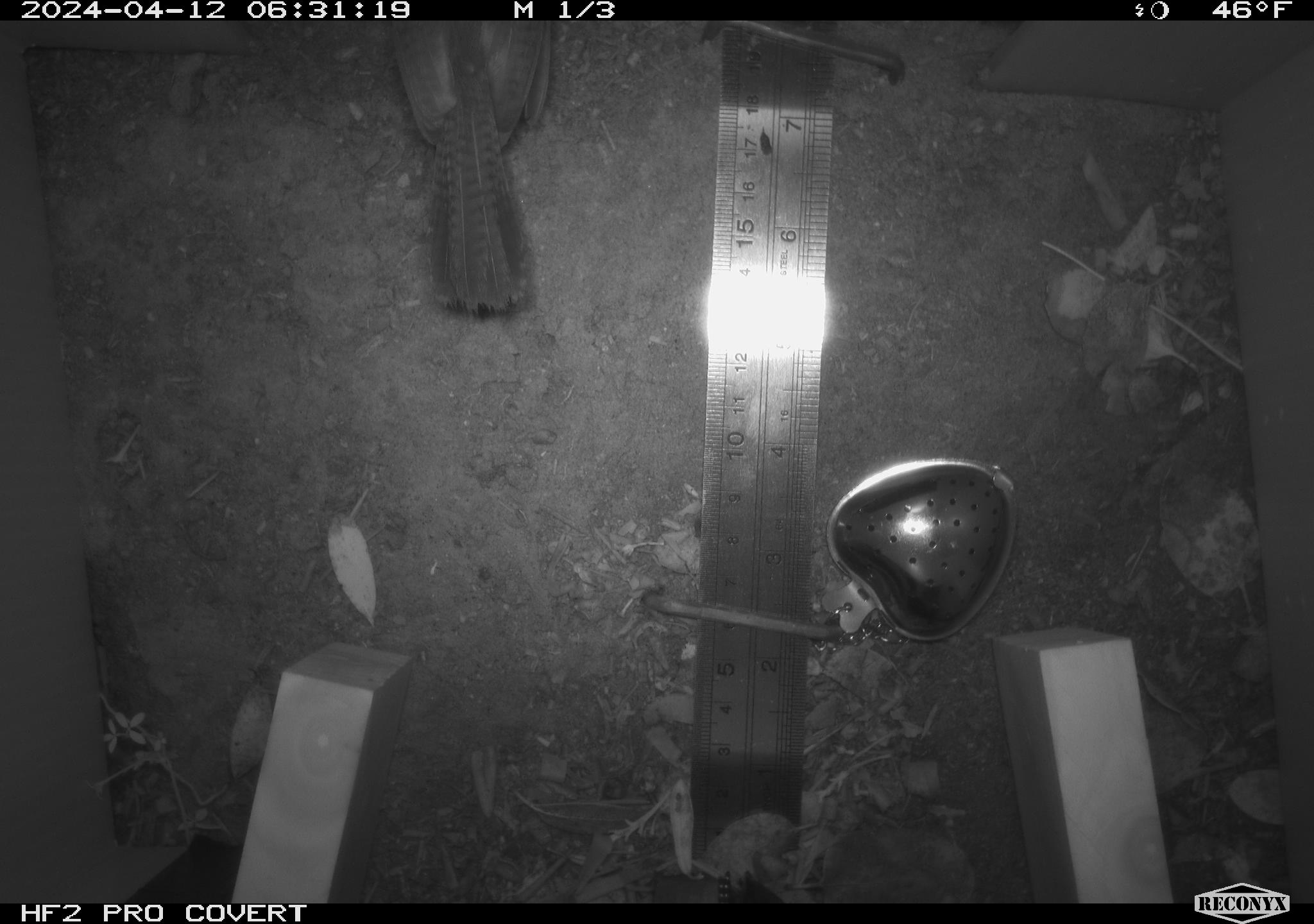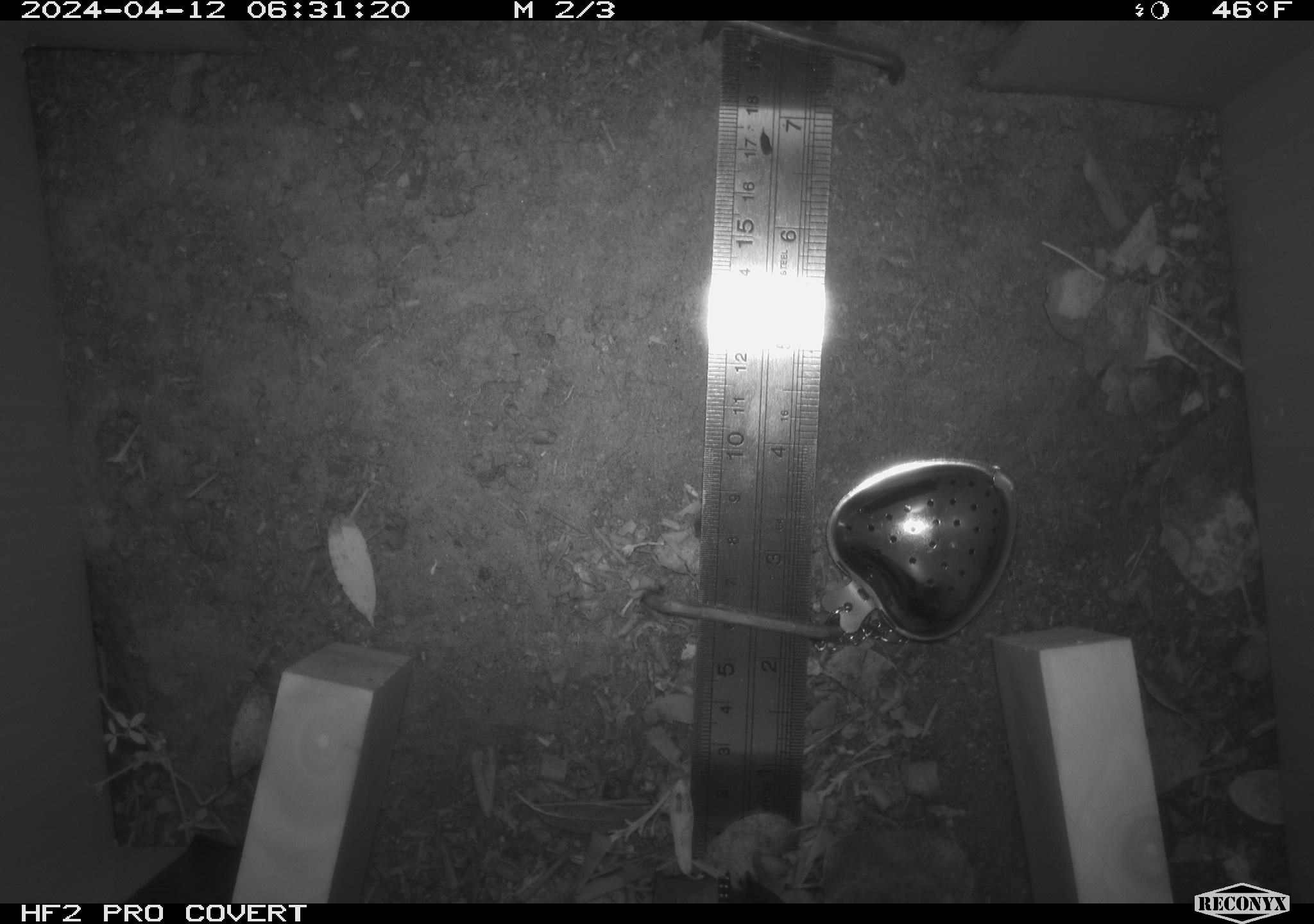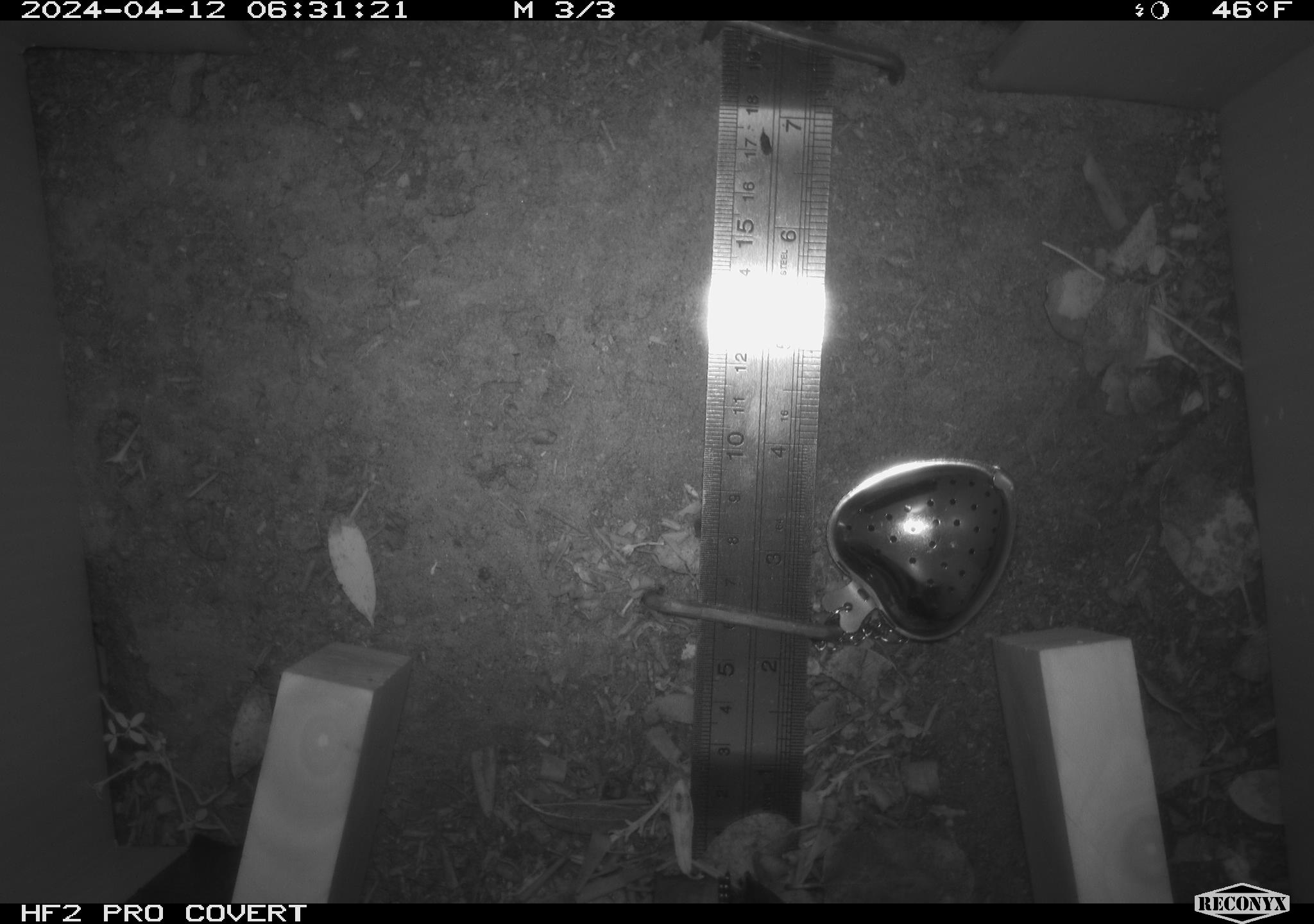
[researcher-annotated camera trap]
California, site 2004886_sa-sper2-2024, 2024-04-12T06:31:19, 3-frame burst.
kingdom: Animalia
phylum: Chordata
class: Aves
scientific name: Aves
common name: bird